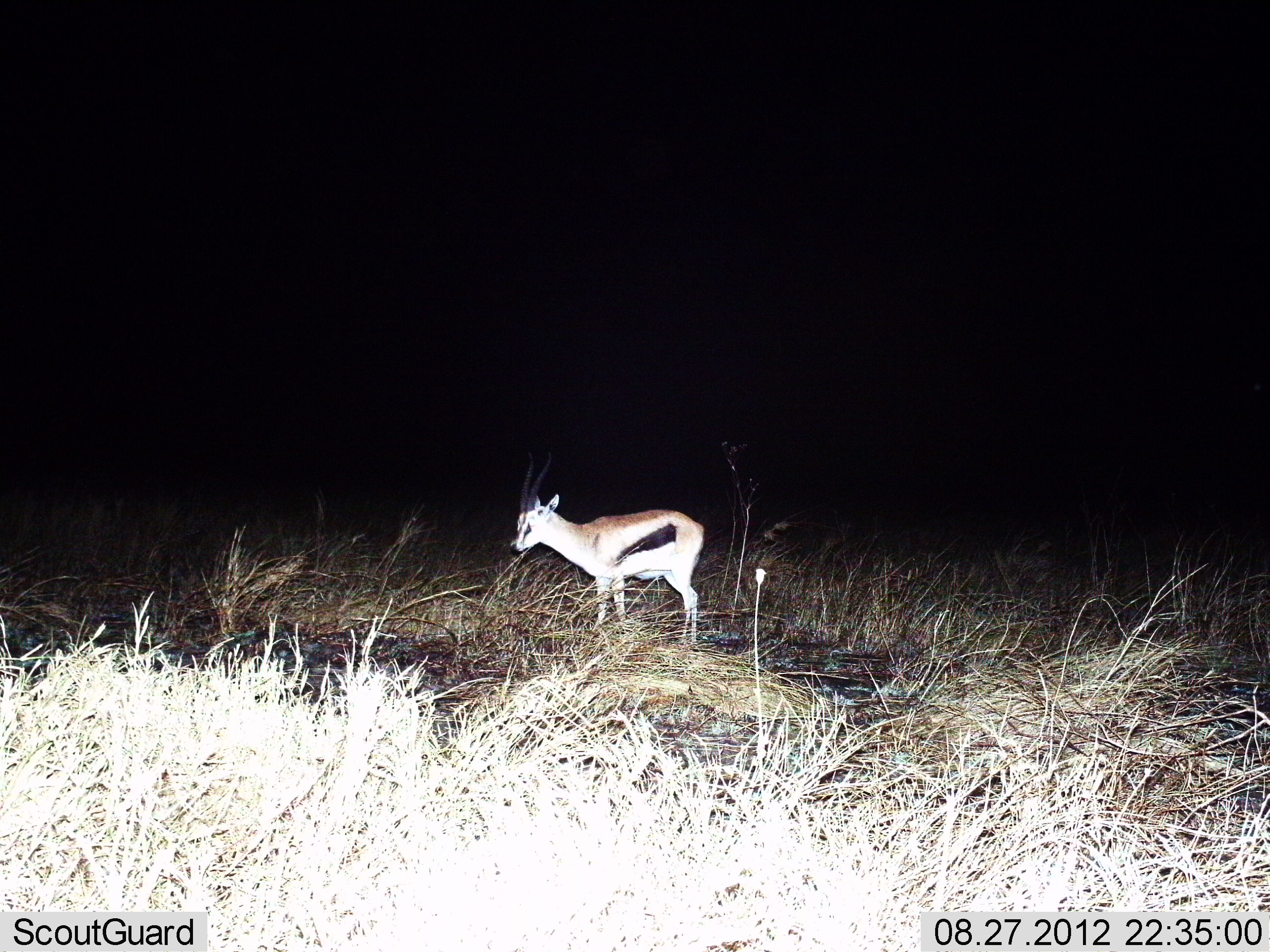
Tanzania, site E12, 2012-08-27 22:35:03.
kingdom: Animalia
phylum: Chordata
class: Mammalia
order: Artiodactyla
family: Bovidae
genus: Eudorcas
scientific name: Eudorcas thomsonii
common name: thomson's gazelle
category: gazellethomsons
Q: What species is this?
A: Gazellethomsons (thomson's gazelle) (Eudorcas thomsonii).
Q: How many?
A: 1.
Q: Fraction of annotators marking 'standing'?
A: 100%.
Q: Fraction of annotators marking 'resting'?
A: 0%.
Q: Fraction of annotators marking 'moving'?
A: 0%.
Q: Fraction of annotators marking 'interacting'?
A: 0%.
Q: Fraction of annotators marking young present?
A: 20%.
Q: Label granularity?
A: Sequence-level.